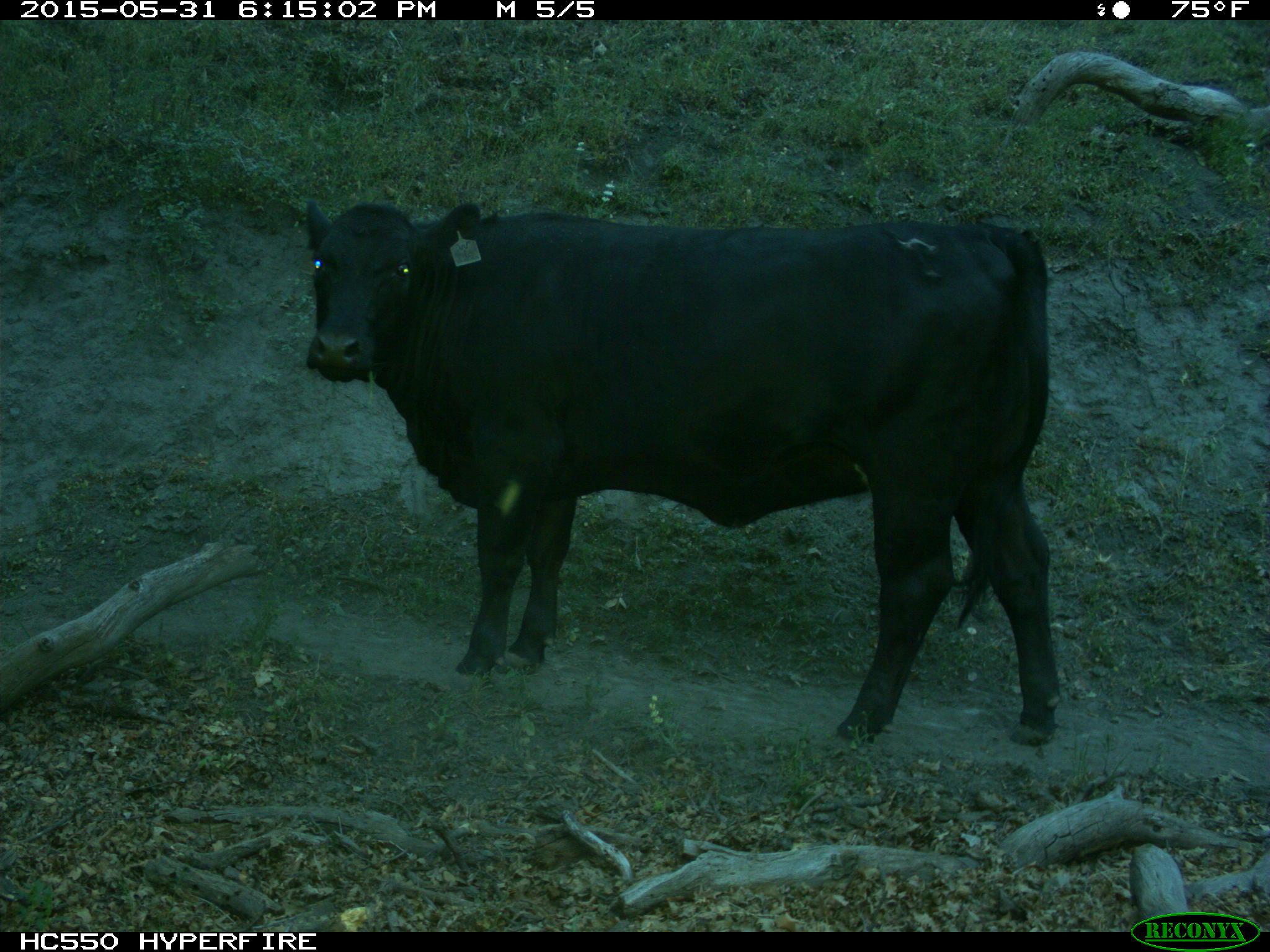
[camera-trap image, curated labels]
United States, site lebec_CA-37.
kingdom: Animalia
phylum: Chordata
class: Mammalia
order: Artiodactyla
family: Bovidae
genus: Bos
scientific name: Bos taurus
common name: domestic cow